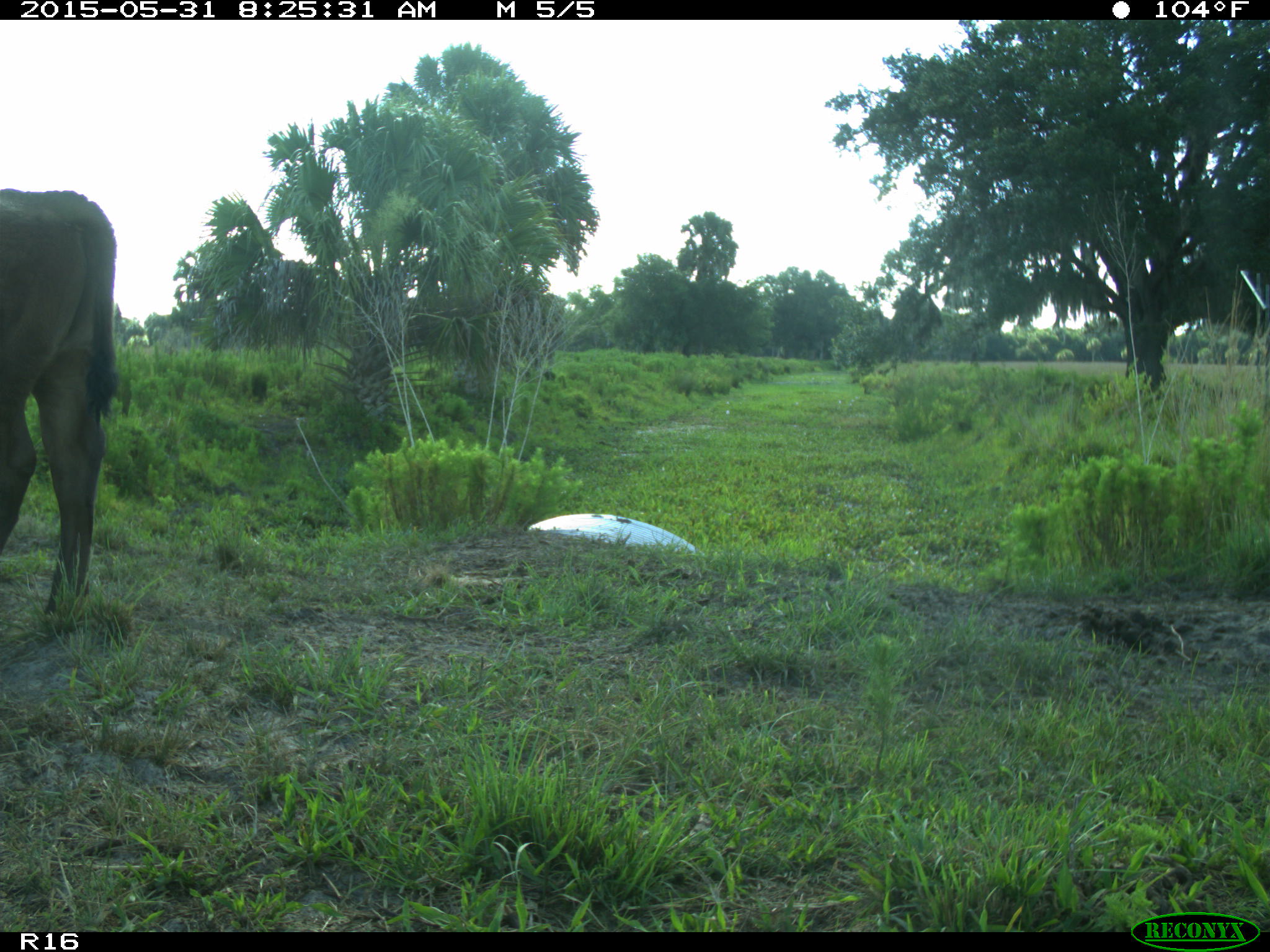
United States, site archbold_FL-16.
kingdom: Animalia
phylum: Chordata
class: Mammalia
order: Artiodactyla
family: Bovidae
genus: Bos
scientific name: Bos taurus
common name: domestic cow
Bos taurus (domestic cow).